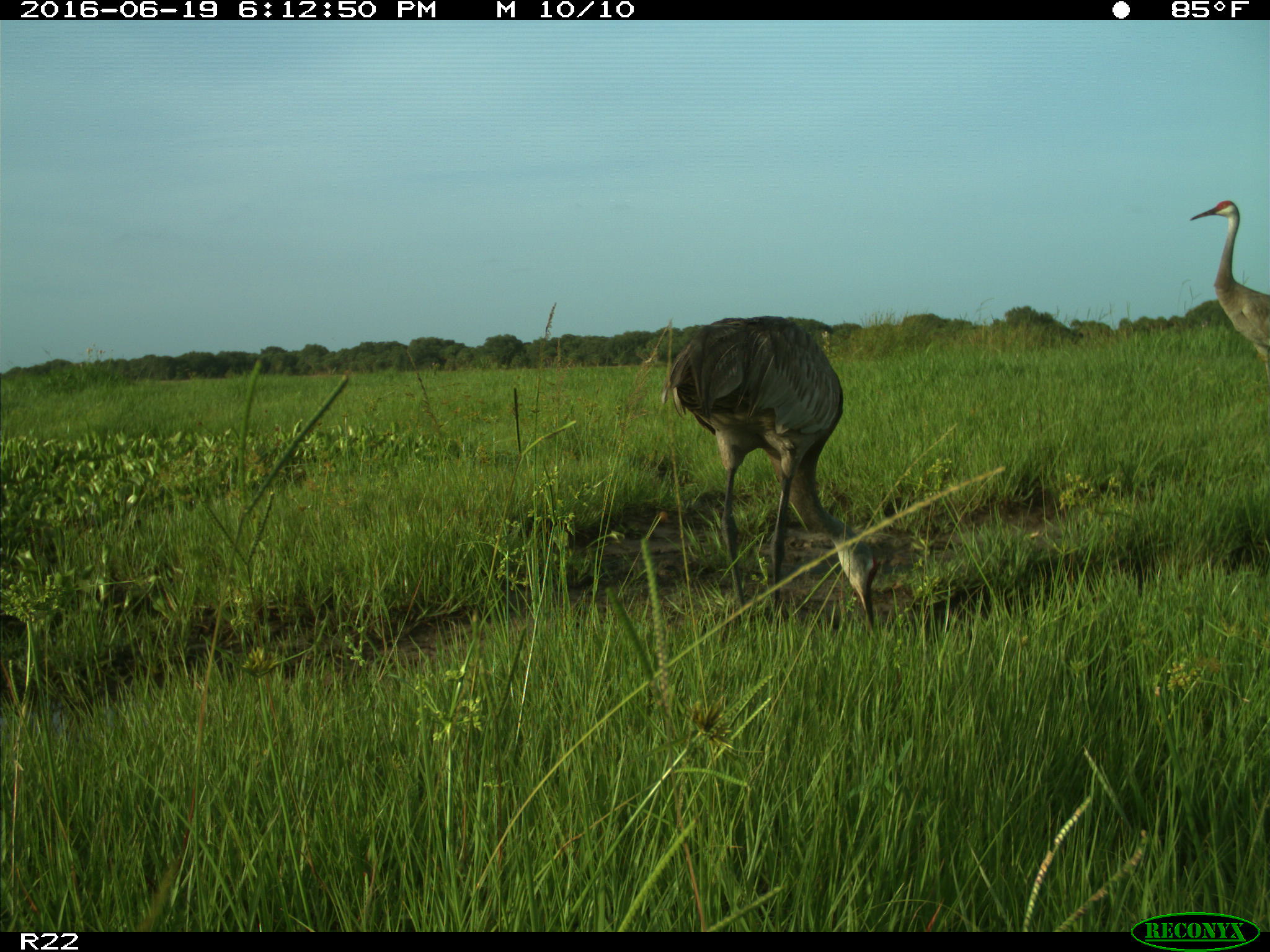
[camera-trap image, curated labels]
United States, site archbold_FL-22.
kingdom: Animalia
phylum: Chordata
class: Aves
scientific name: Aves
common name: birds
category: unidentified bird